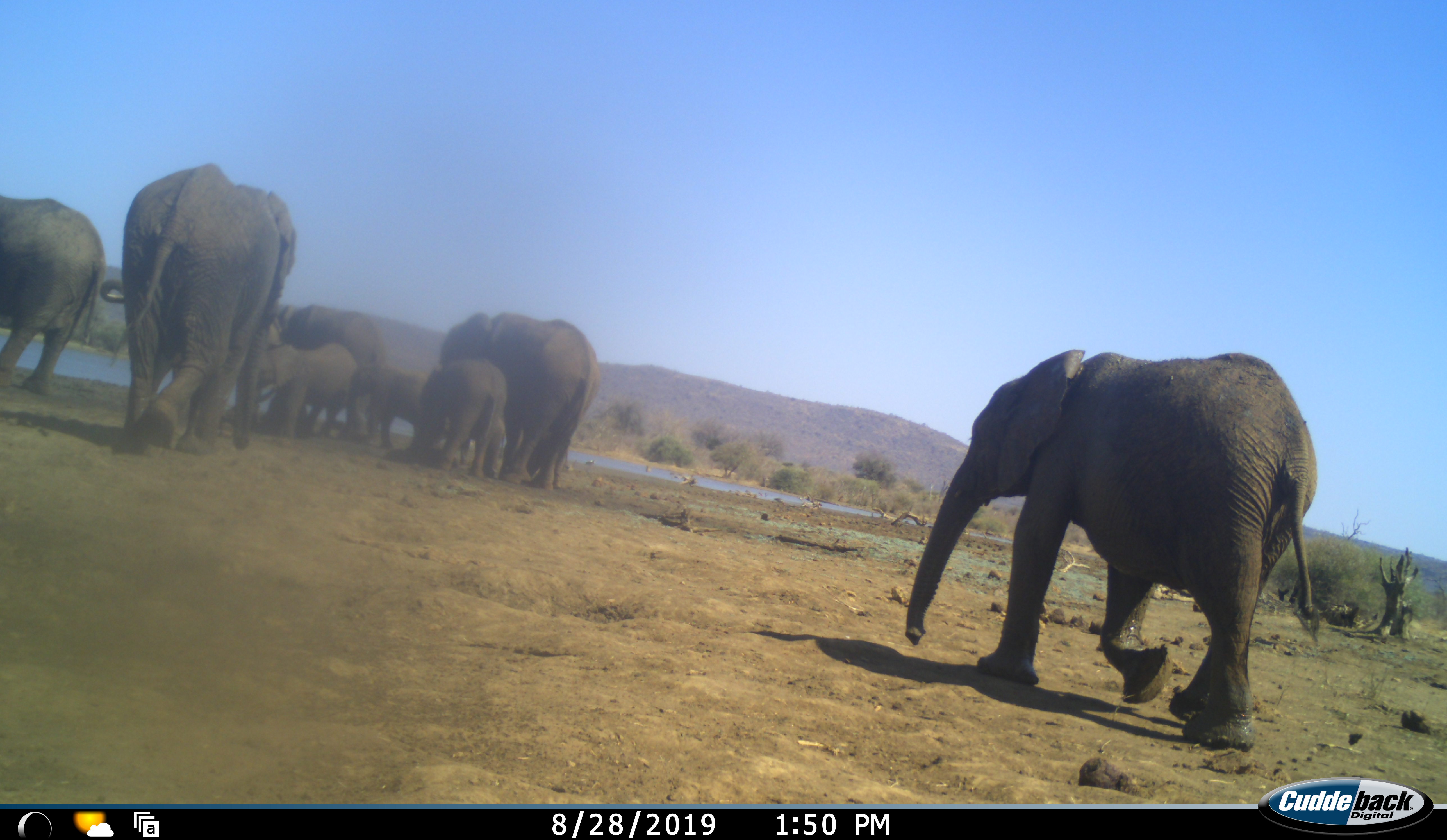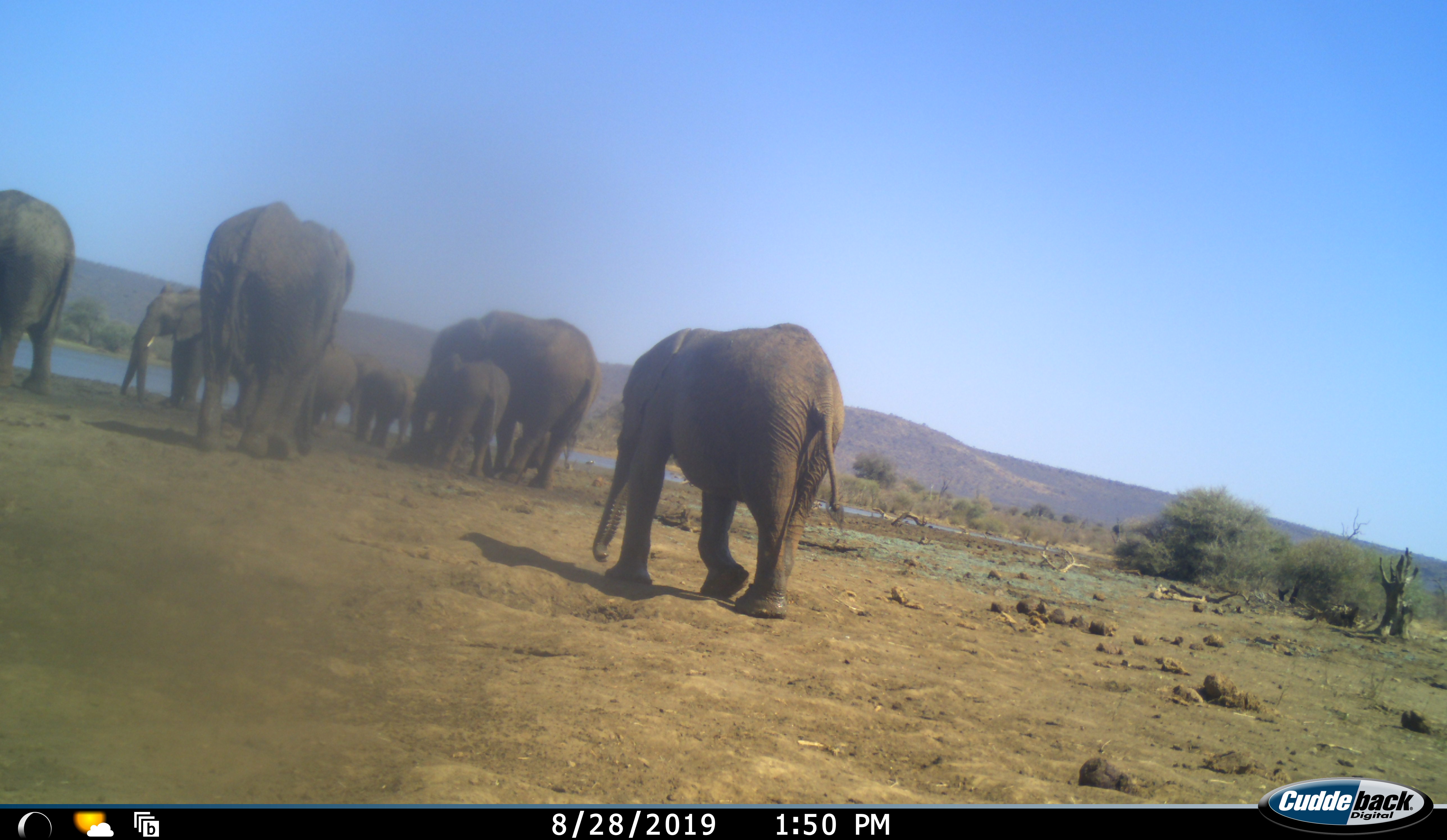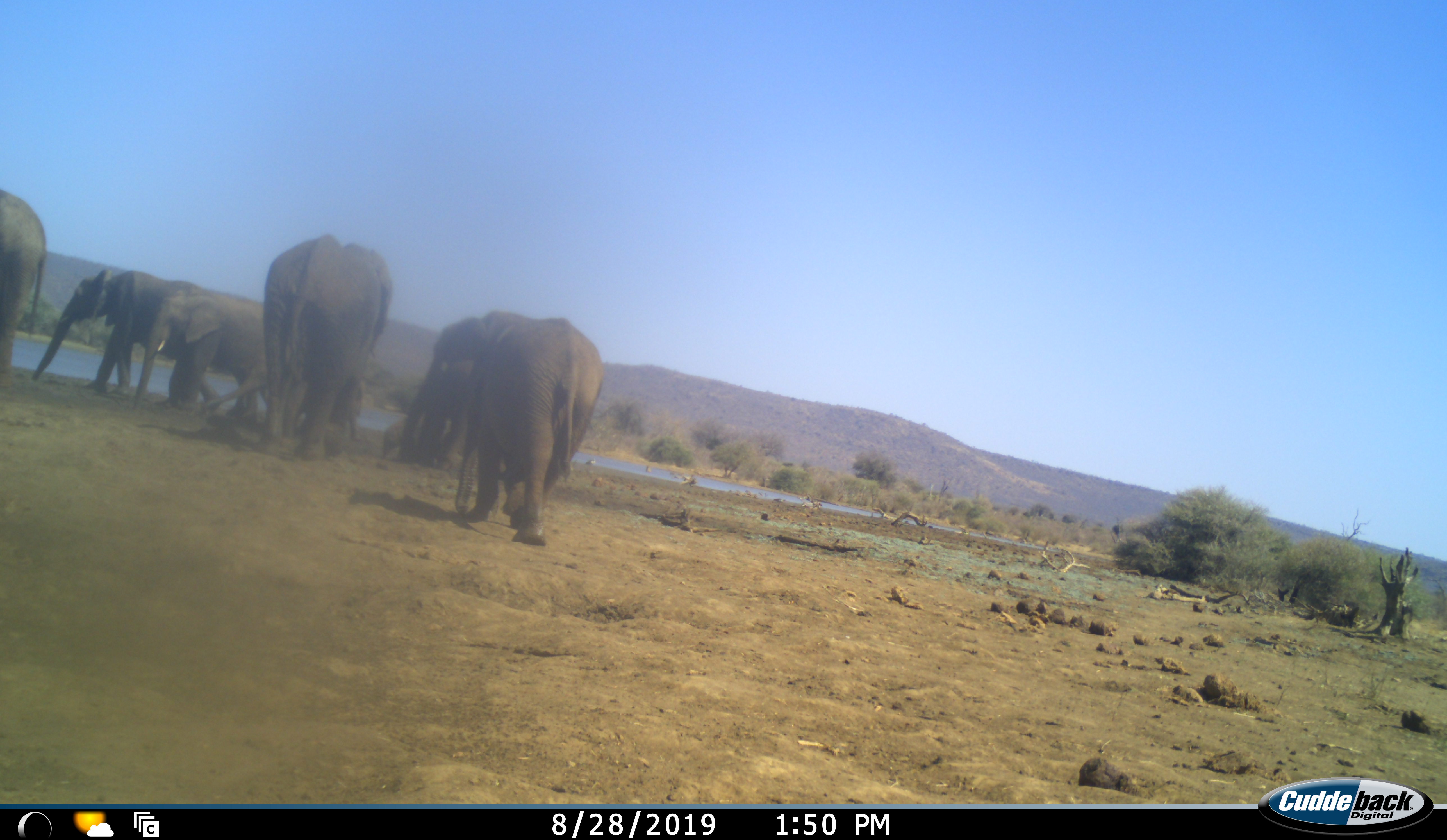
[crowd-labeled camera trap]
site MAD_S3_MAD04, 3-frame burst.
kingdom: Animalia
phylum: Chordata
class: Mammalia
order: Proboscidea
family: Elephantidae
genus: Loxodonta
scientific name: Loxodonta africana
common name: african bush elephant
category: elephant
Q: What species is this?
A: Elephant (african bush elephant) (Loxodonta africana).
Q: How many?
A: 8.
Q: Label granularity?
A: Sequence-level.